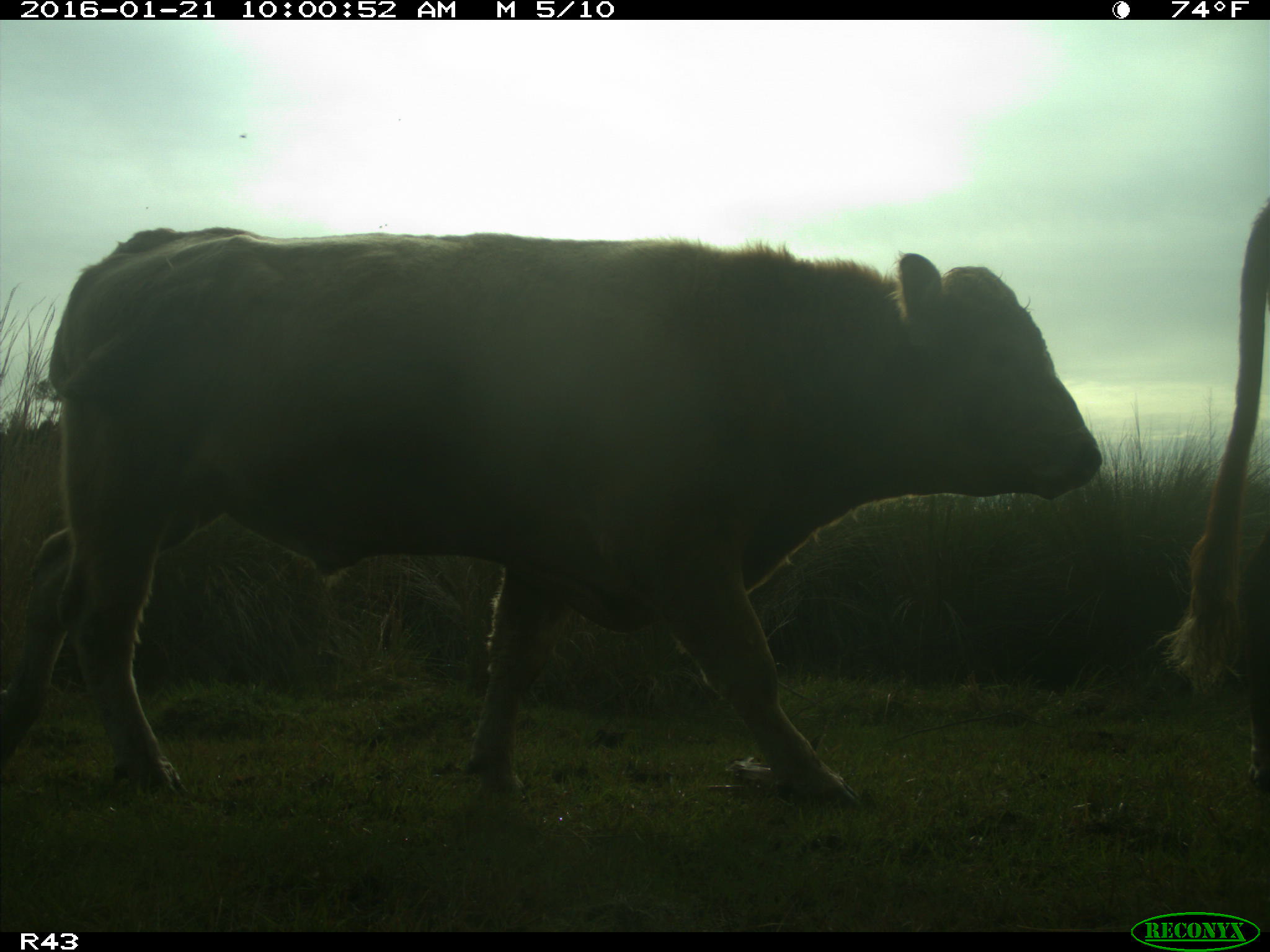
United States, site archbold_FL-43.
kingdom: Animalia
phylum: Chordata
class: Mammalia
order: Artiodactyla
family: Bovidae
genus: Bos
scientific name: Bos taurus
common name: domestic cow